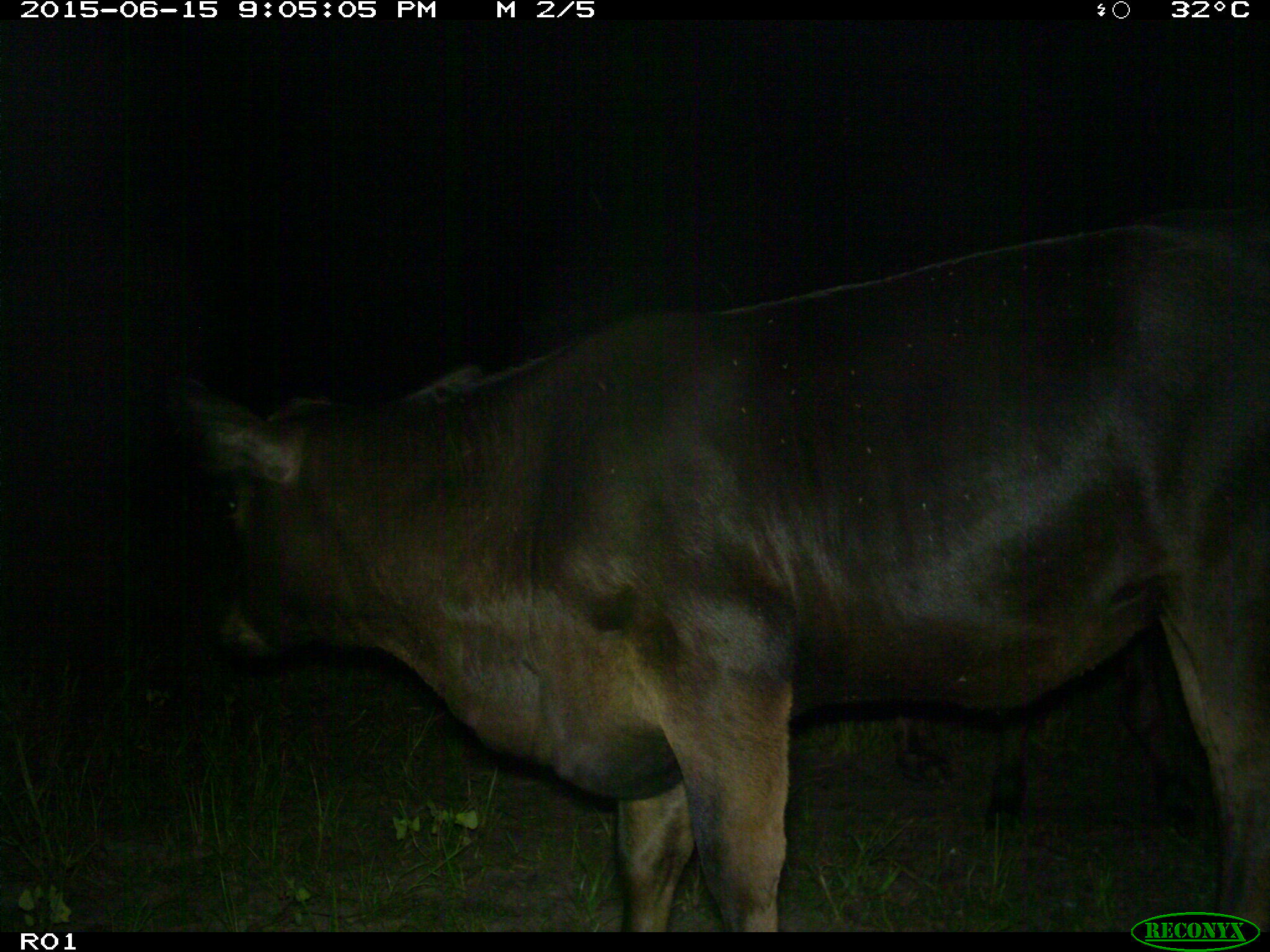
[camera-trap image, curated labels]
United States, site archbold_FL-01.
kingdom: Animalia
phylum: Chordata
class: Mammalia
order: Artiodactyla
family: Bovidae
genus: Bos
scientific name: Bos taurus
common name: domestic cow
Bos taurus (domestic cow).